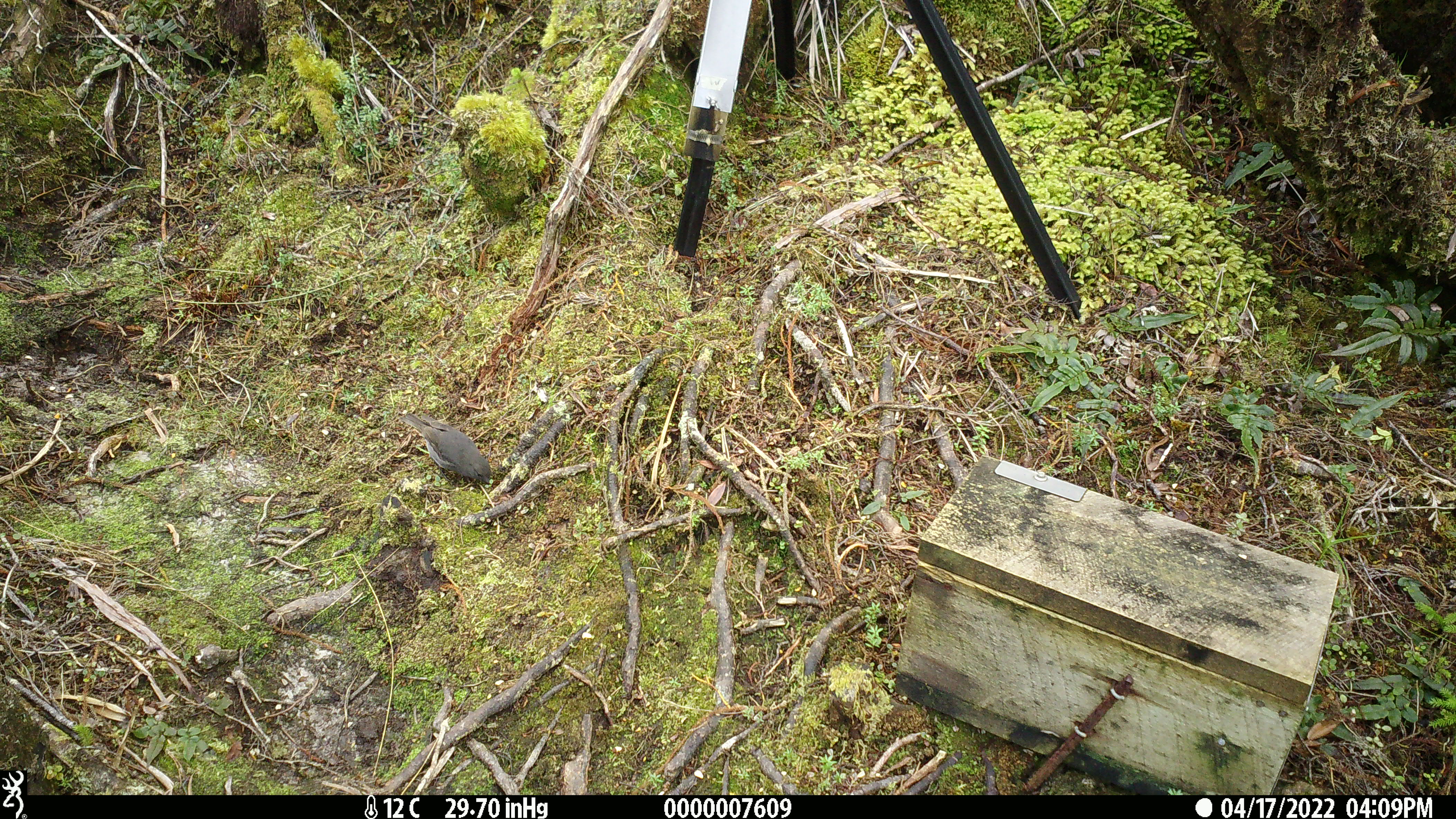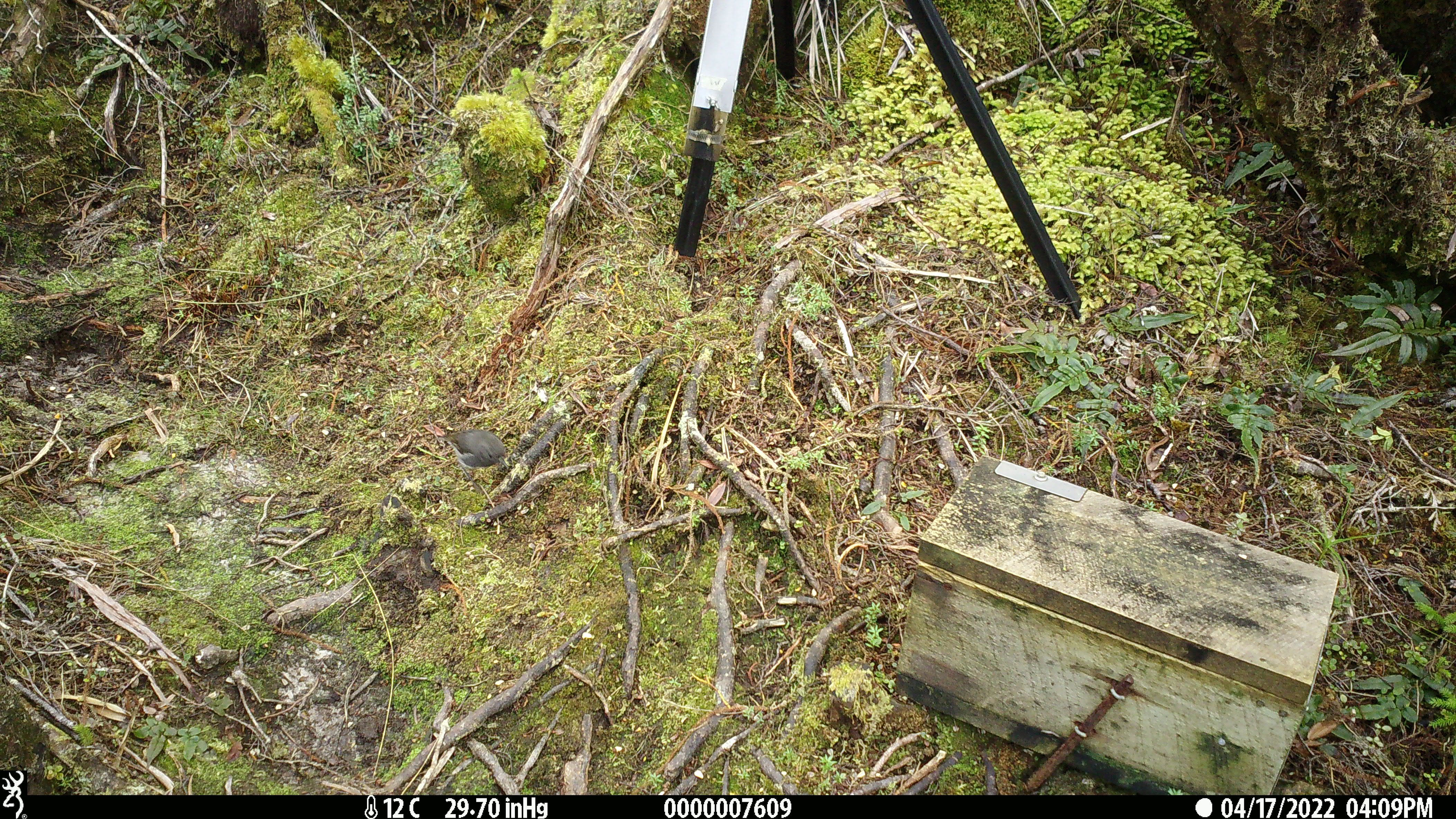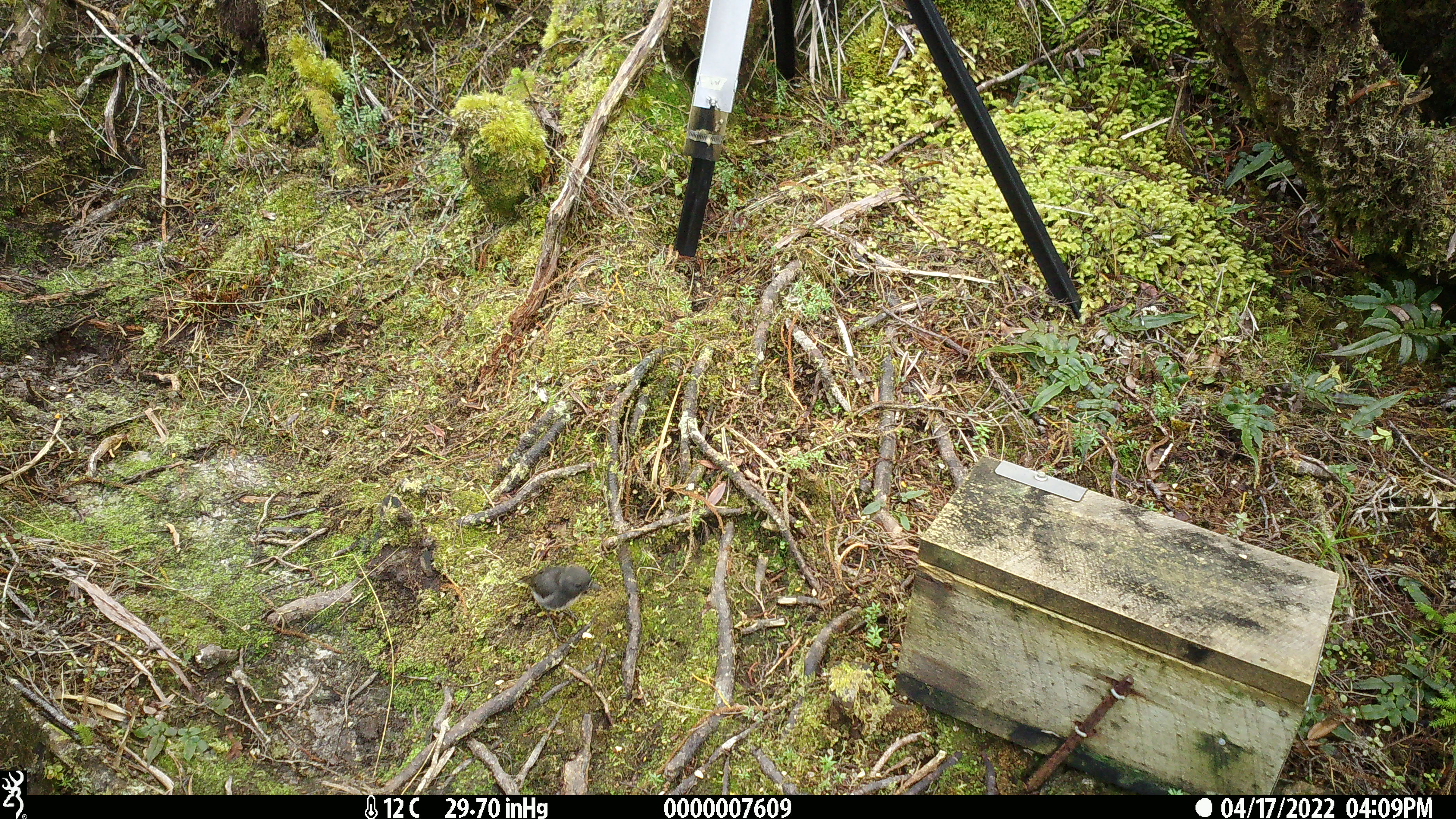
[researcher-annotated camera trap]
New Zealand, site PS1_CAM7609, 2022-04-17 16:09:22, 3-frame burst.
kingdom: Animalia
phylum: Chordata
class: Aves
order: Passeriformes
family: Petroicidae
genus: Petroica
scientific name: Petroica australis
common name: new zealand robin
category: robin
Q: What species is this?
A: Robin (new zealand robin) (Petroica australis).